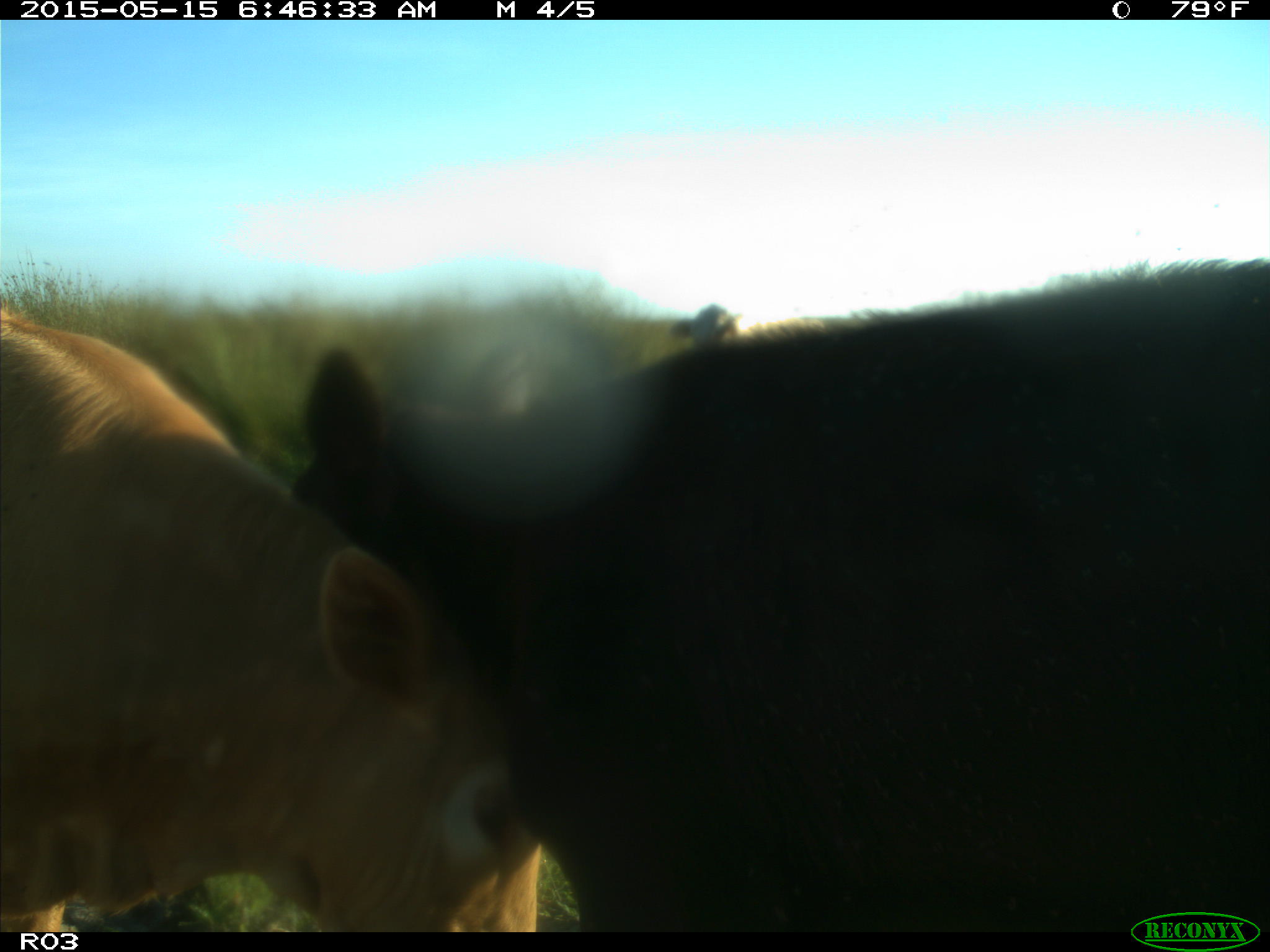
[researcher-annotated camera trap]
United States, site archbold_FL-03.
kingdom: Animalia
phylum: Chordata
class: Mammalia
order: Artiodactyla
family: Bovidae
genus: Bos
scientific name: Bos taurus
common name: domestic cow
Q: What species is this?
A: Bos taurus (domestic cow).